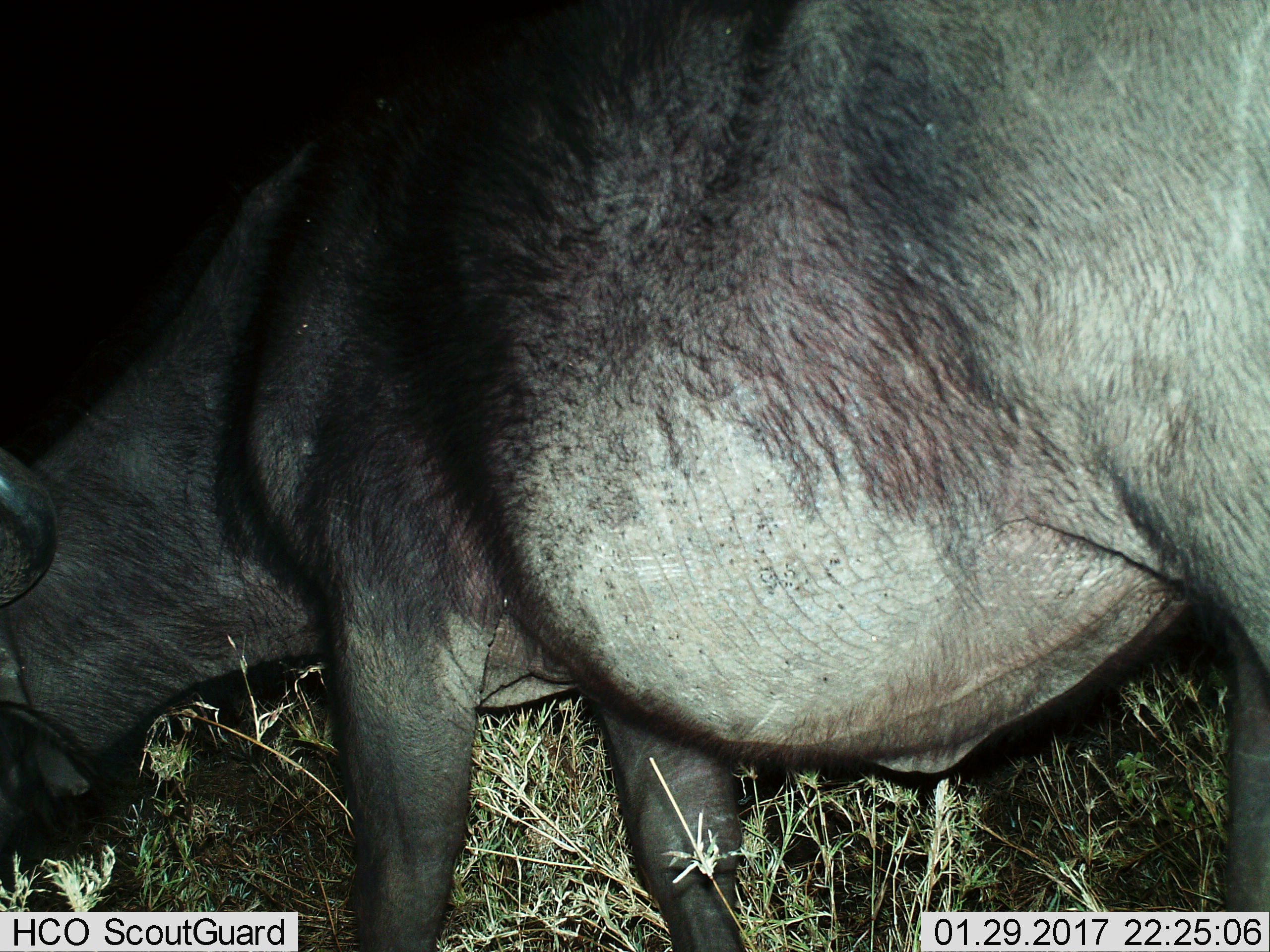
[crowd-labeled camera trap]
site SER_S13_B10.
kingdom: Animalia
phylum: Chordata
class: Mammalia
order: Artiodactyla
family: Bovidae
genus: Syncerus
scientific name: Syncerus caffer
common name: african buffalo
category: buffalo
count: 1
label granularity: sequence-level